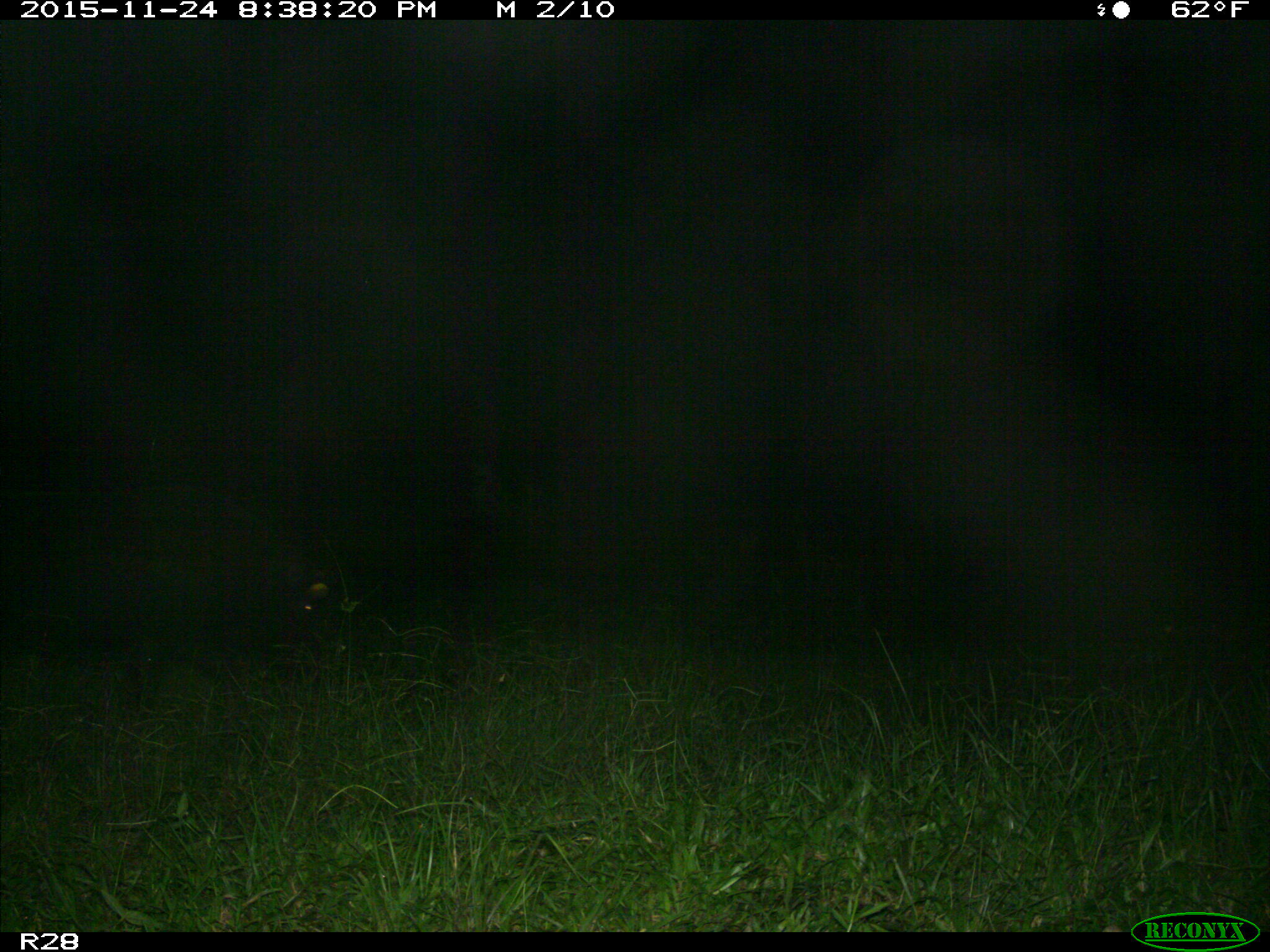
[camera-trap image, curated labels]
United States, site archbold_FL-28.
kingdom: Animalia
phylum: Chordata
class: Mammalia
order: Artiodactyla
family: Suidae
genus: Sus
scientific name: Sus scrofa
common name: wild boar